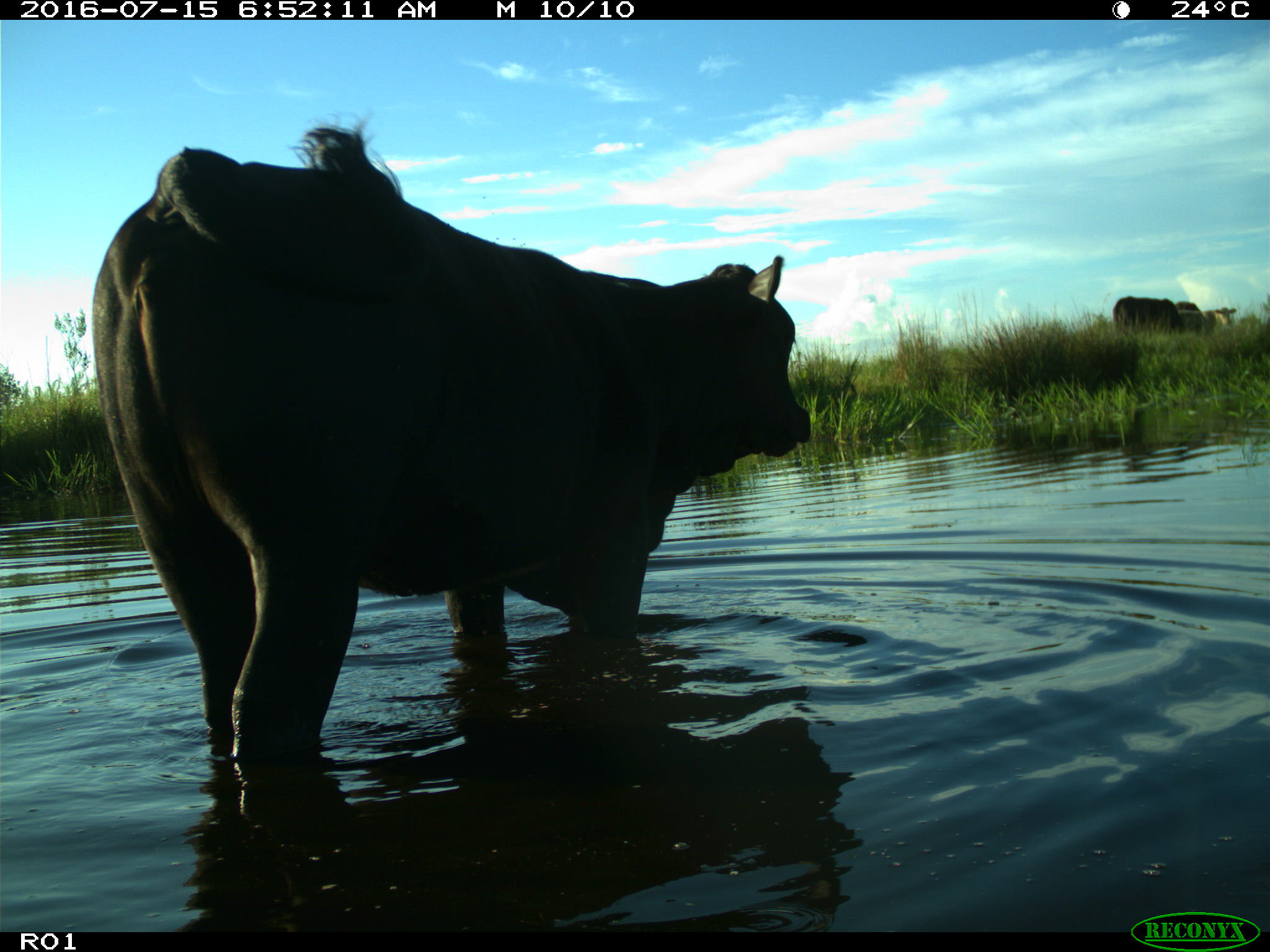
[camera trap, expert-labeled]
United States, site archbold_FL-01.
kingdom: Animalia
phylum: Chordata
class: Mammalia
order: Artiodactyla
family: Bovidae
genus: Bos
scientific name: Bos taurus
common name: domestic cow